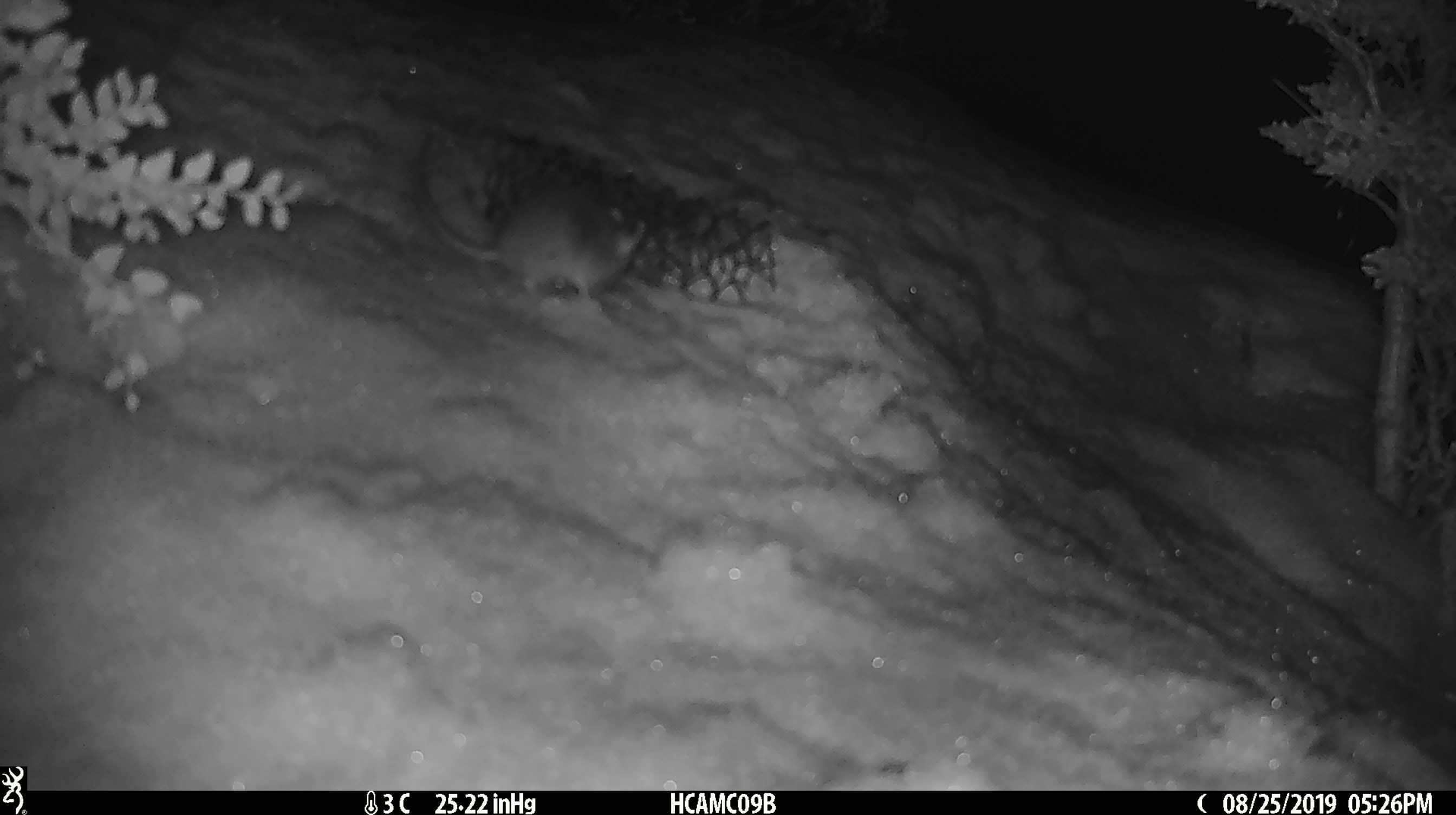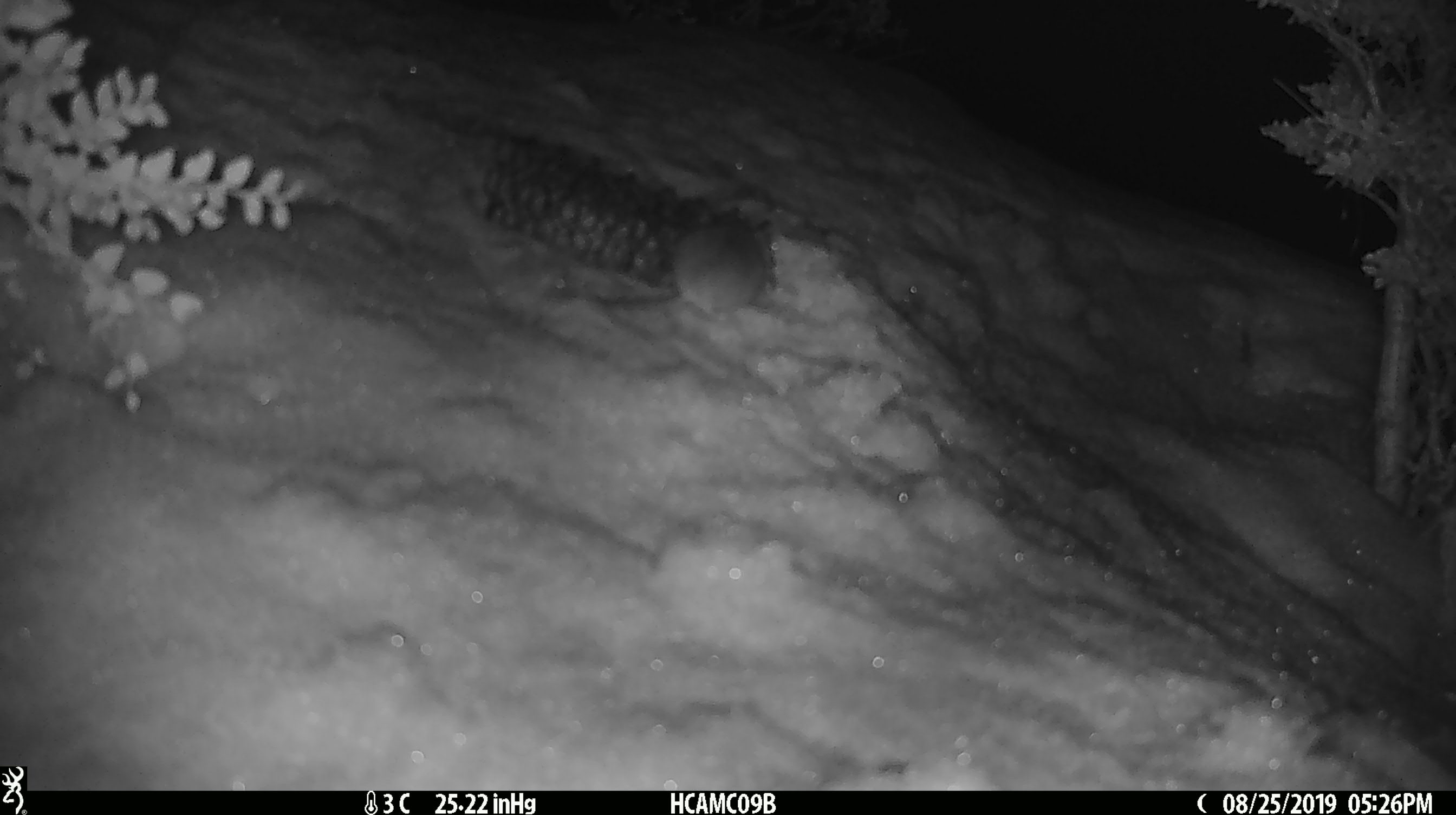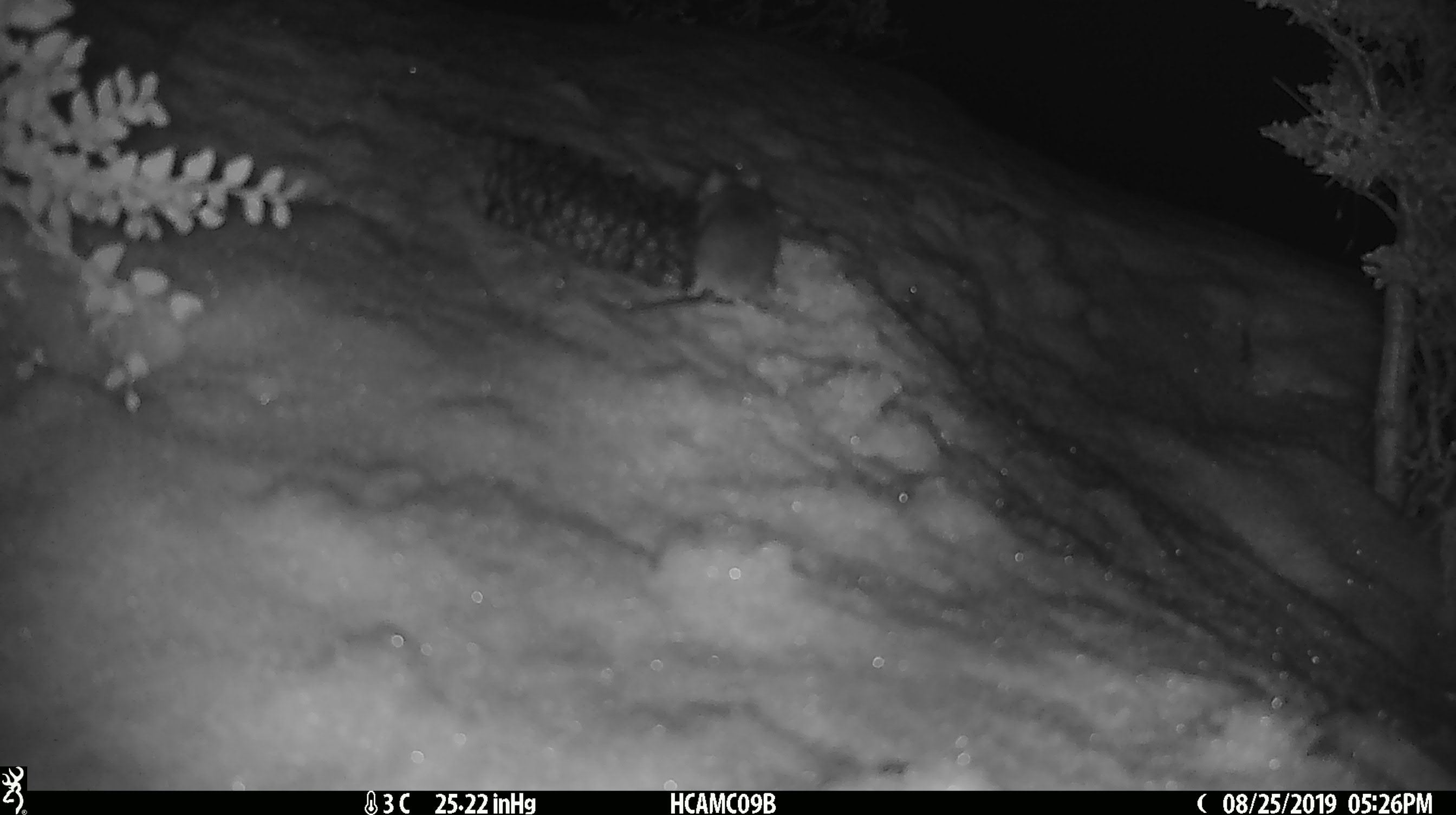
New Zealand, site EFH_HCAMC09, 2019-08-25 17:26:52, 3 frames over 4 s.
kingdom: Animalia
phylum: Chordata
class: Mammalia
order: Rodentia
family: Muridae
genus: Mus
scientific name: Mus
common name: mouse